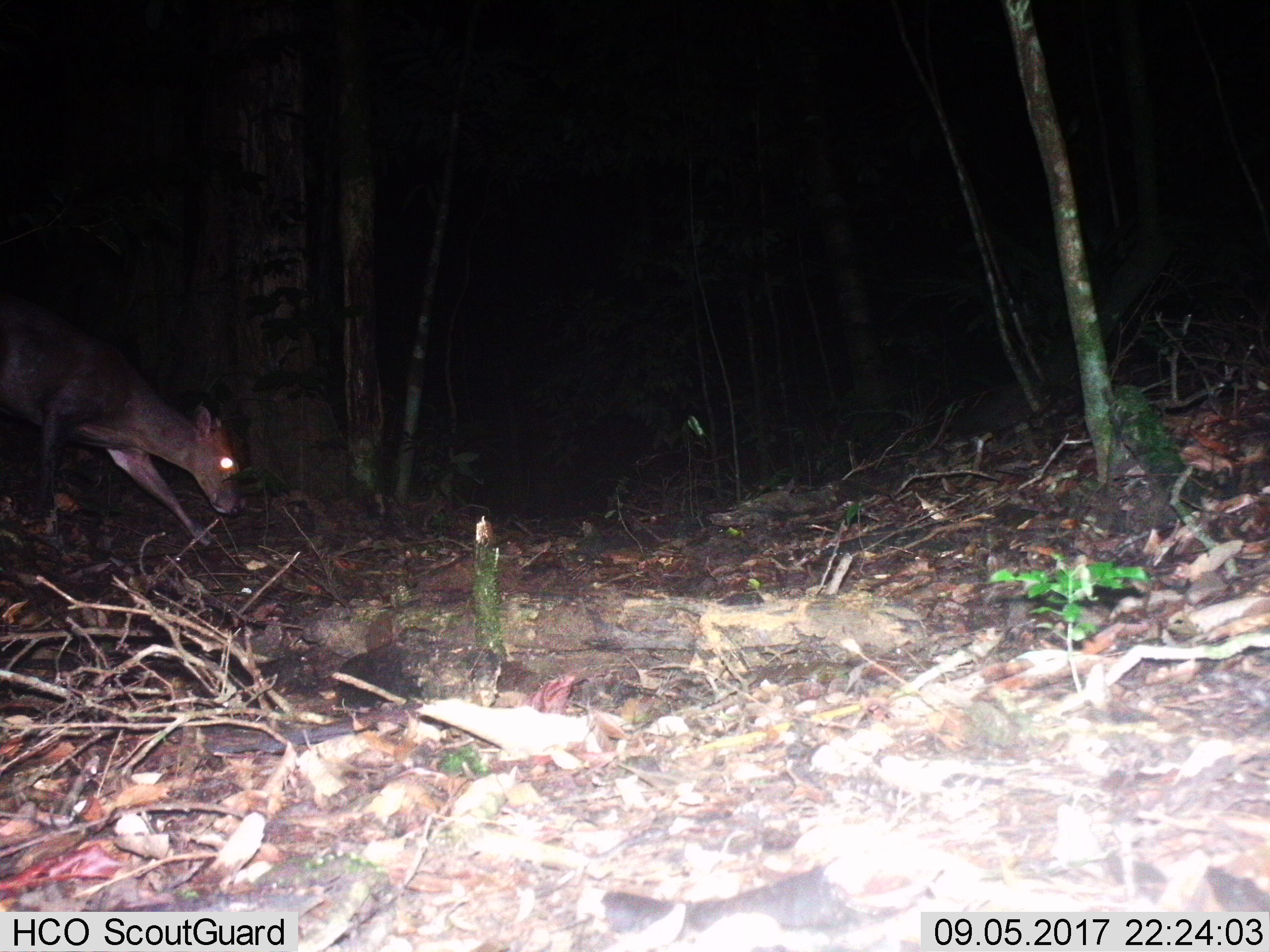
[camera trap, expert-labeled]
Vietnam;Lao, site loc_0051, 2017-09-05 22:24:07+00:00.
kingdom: Animalia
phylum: Chordata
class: Mammalia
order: Artiodactyla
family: Cervidae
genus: Muntiacus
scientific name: Muntiacus rooseveltorum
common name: roosevelt's muntjac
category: roosevelts muntjac group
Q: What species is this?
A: Roosevelts muntjac group (roosevelt's muntjac) (Muntiacus rooseveltorum).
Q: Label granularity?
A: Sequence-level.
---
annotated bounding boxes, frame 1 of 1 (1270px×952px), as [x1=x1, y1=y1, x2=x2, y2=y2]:
roosevelts muntjac group: [x1=0, y1=291, x2=247, y2=552]